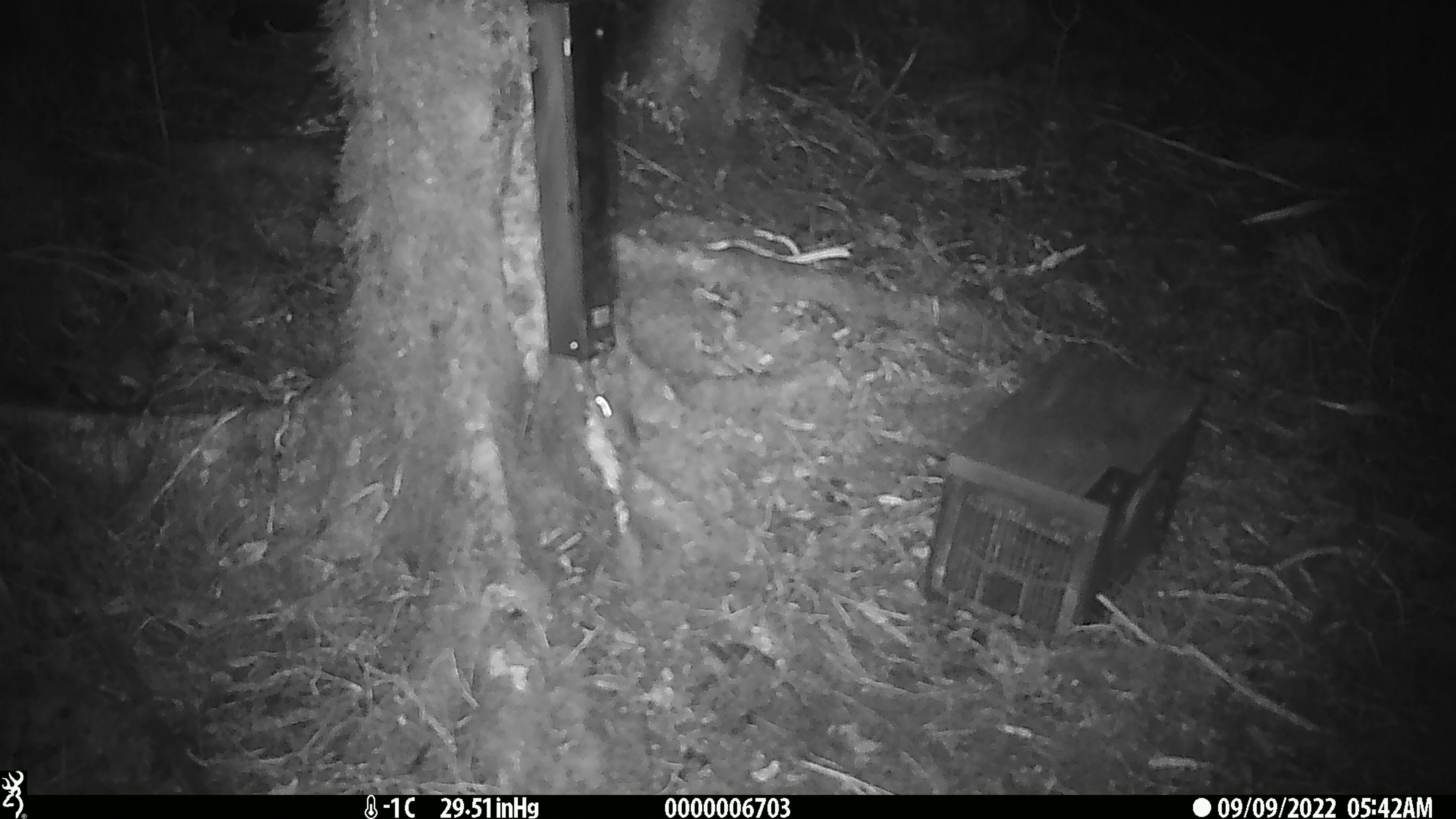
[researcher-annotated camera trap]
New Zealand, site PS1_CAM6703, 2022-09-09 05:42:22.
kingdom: Animalia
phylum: Chordata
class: Mammalia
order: Rodentia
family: Muridae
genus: Mus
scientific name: Mus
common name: mouse